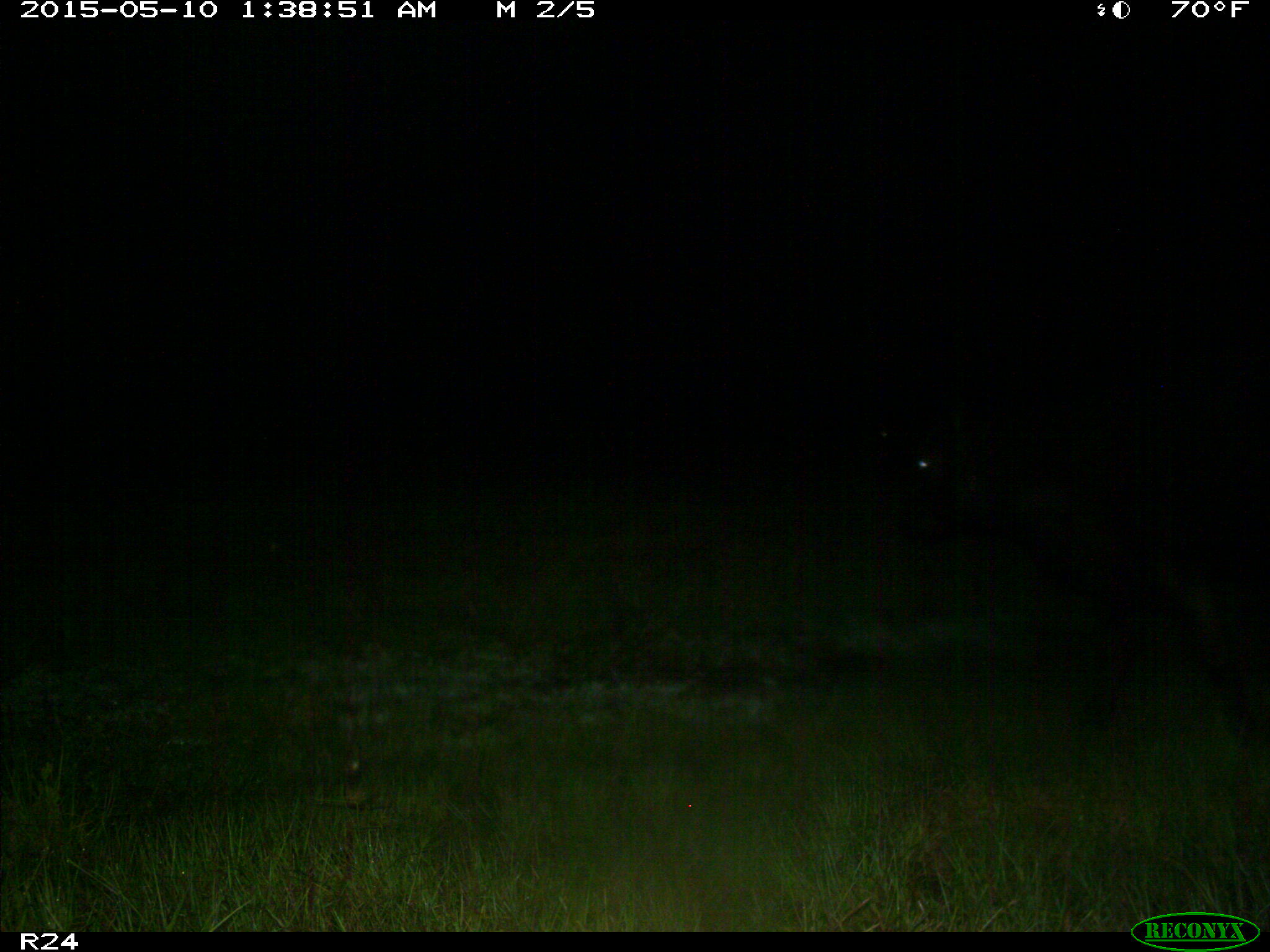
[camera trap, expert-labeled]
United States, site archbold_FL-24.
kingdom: Animalia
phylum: Chordata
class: Mammalia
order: Artiodactyla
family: Bovidae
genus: Bos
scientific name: Bos taurus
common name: domestic cow